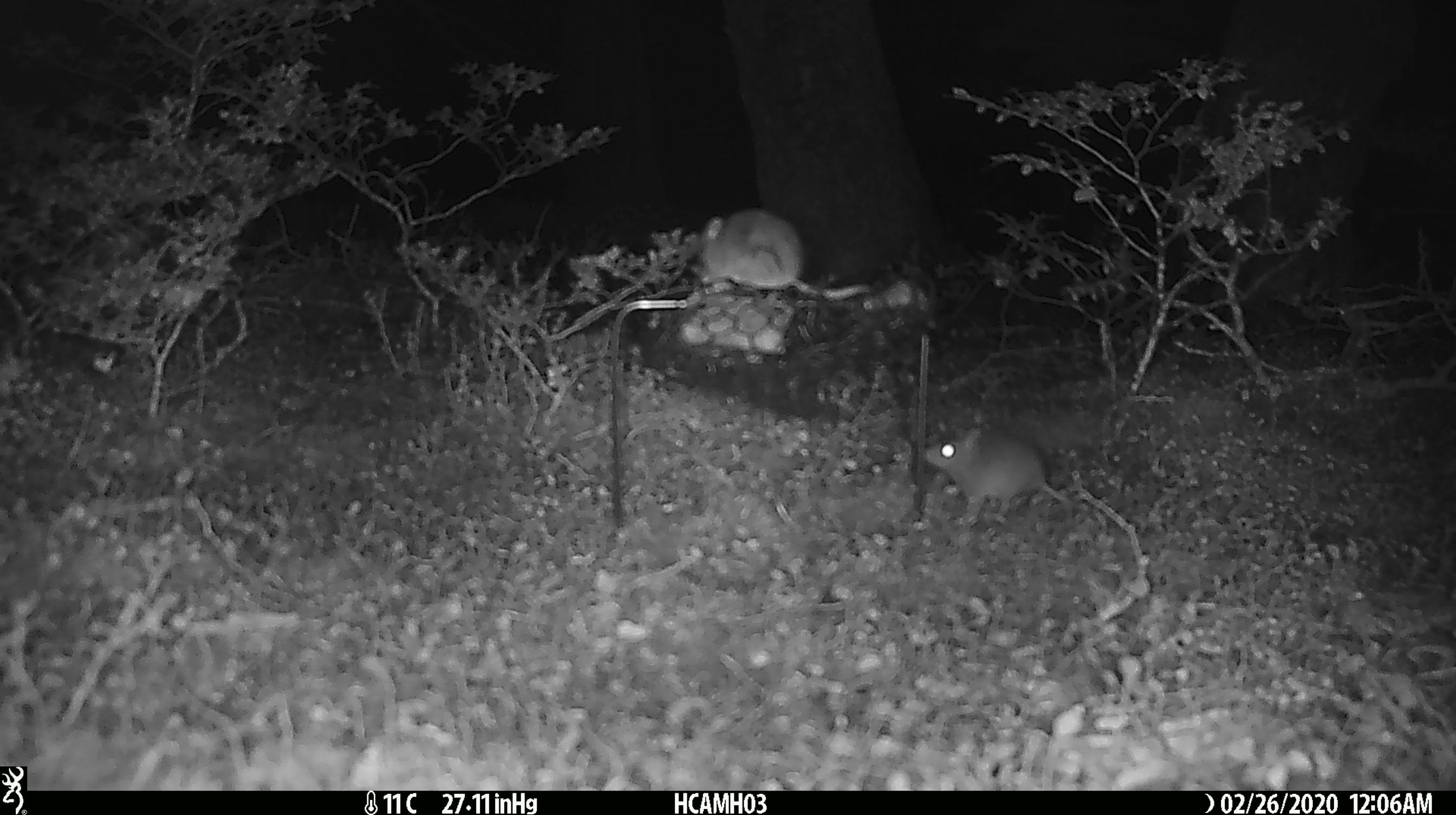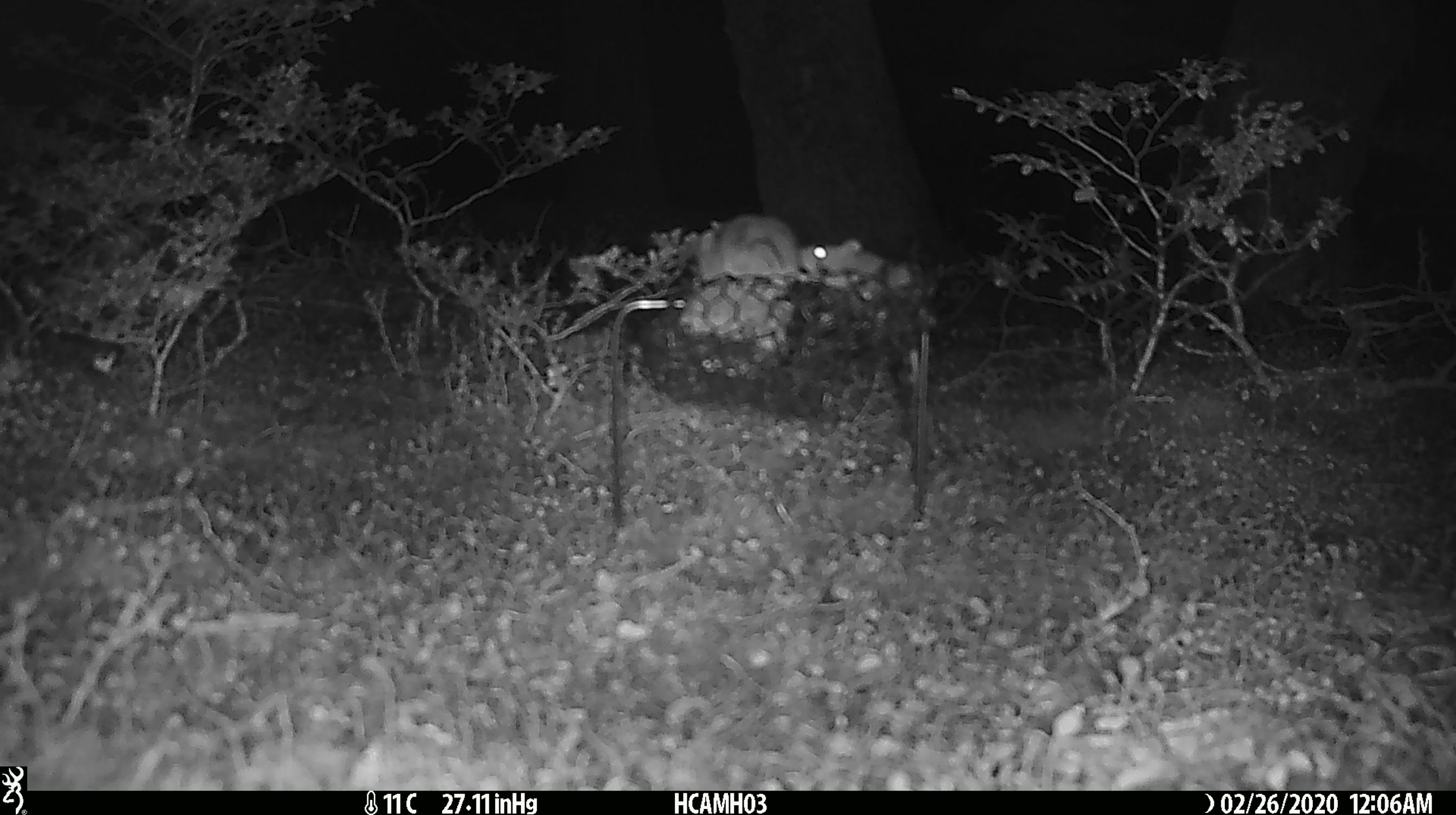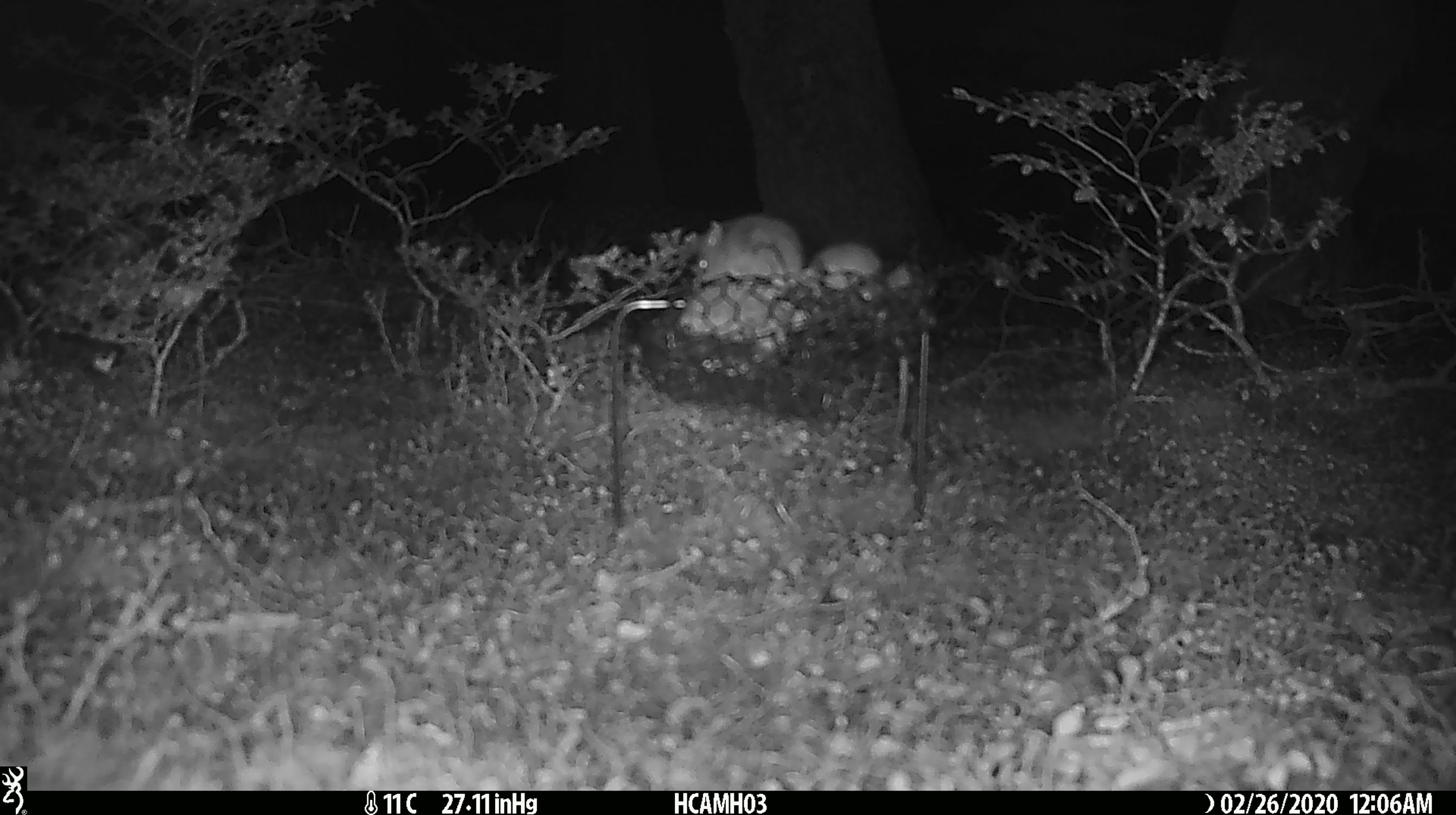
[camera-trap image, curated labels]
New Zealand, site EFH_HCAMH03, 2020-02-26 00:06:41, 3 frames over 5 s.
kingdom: Animalia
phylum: Chordata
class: Mammalia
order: Rodentia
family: Muridae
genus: Mus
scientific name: Mus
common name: mouse